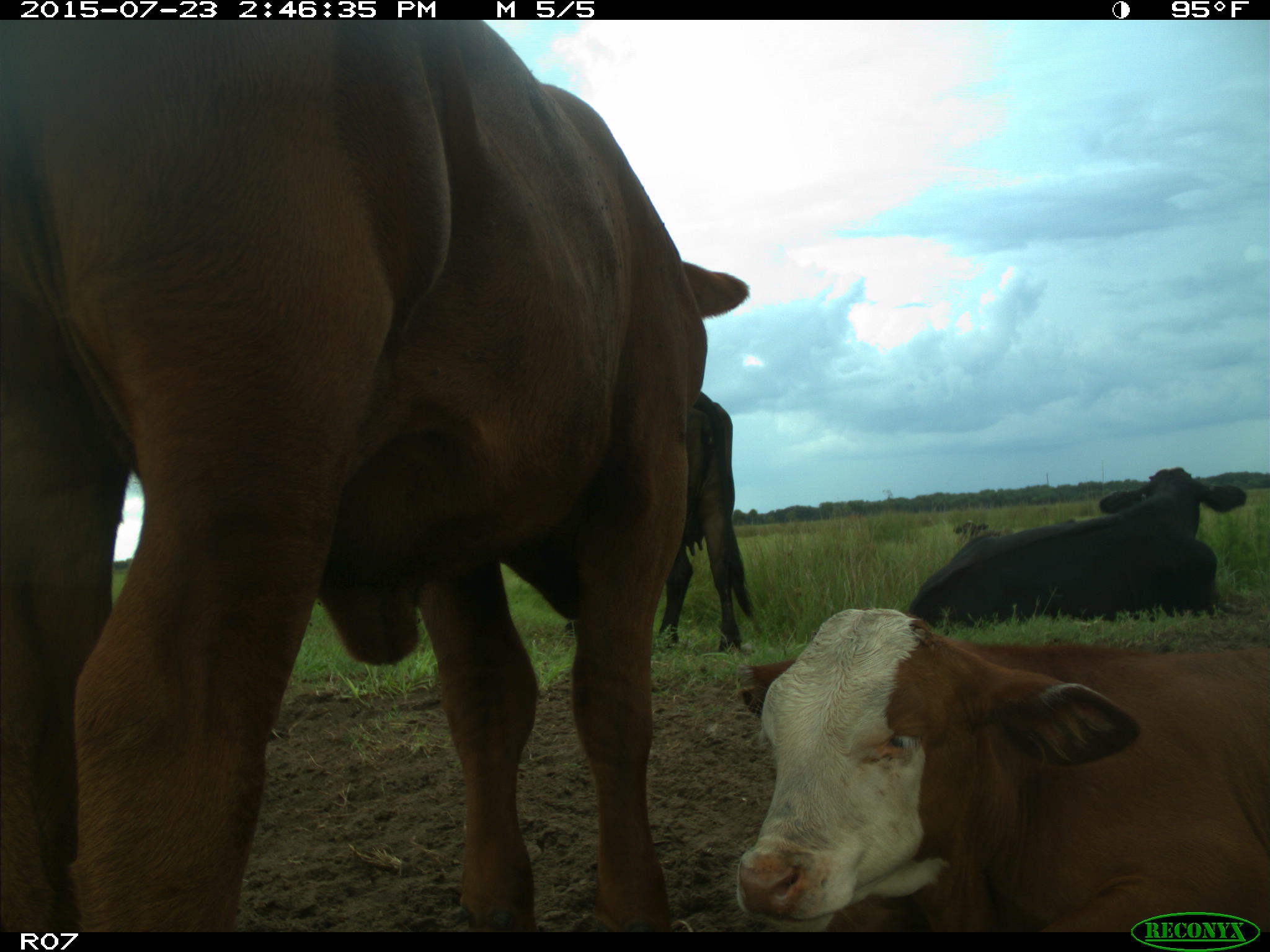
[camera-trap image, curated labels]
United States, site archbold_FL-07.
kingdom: Animalia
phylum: Chordata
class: Mammalia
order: Artiodactyla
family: Bovidae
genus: Bos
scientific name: Bos taurus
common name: domestic cow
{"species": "Bos taurus (domestic cow)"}